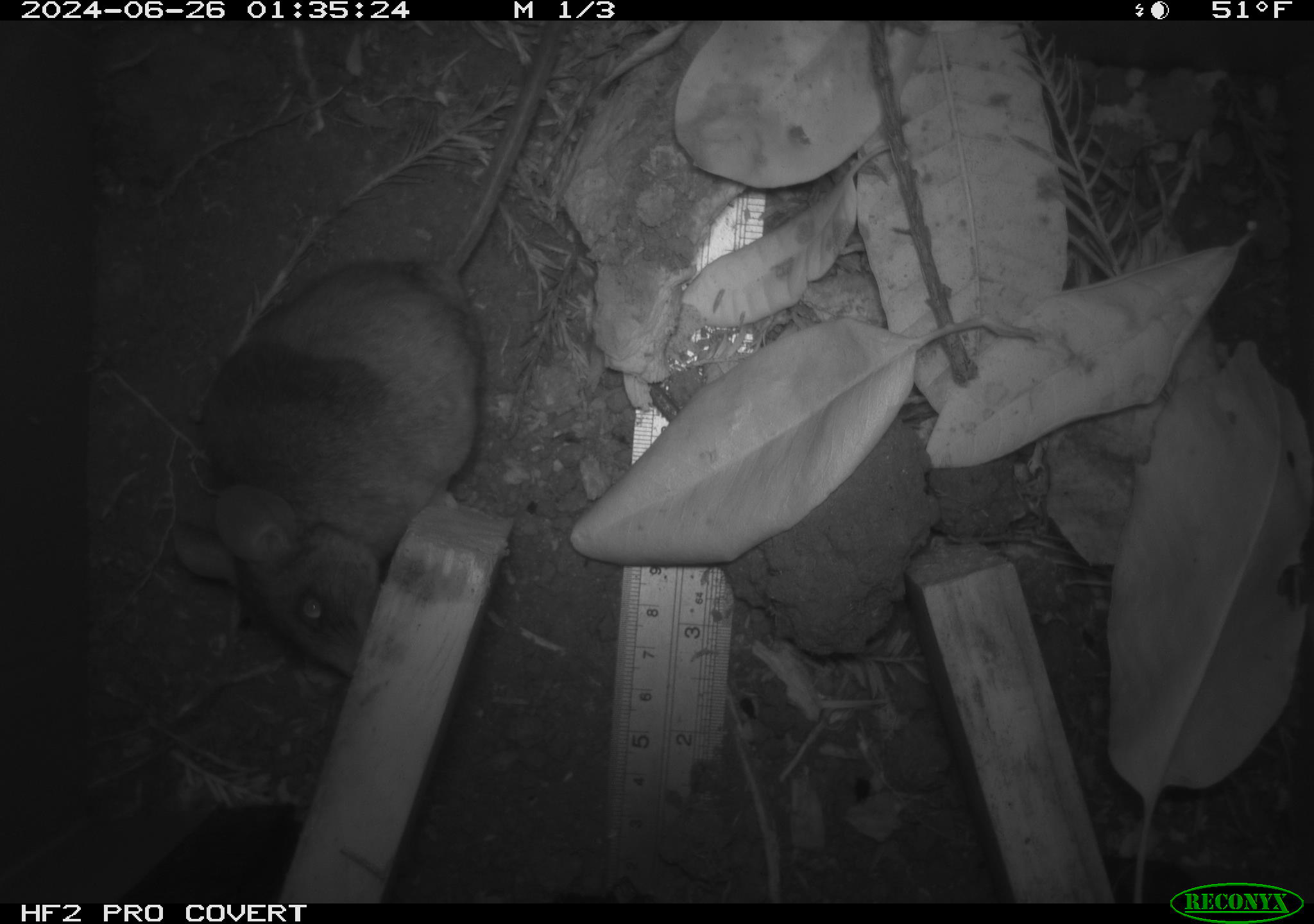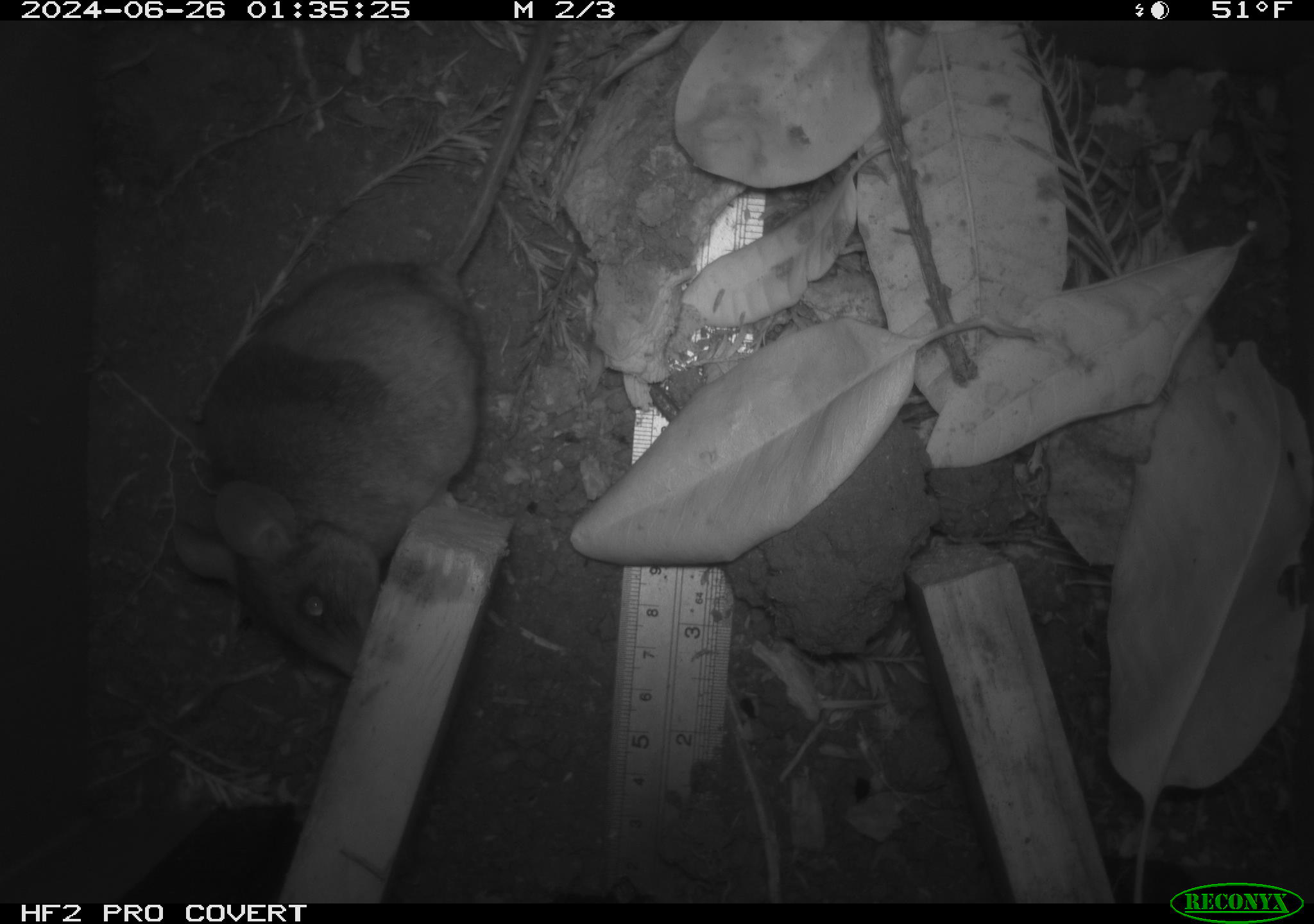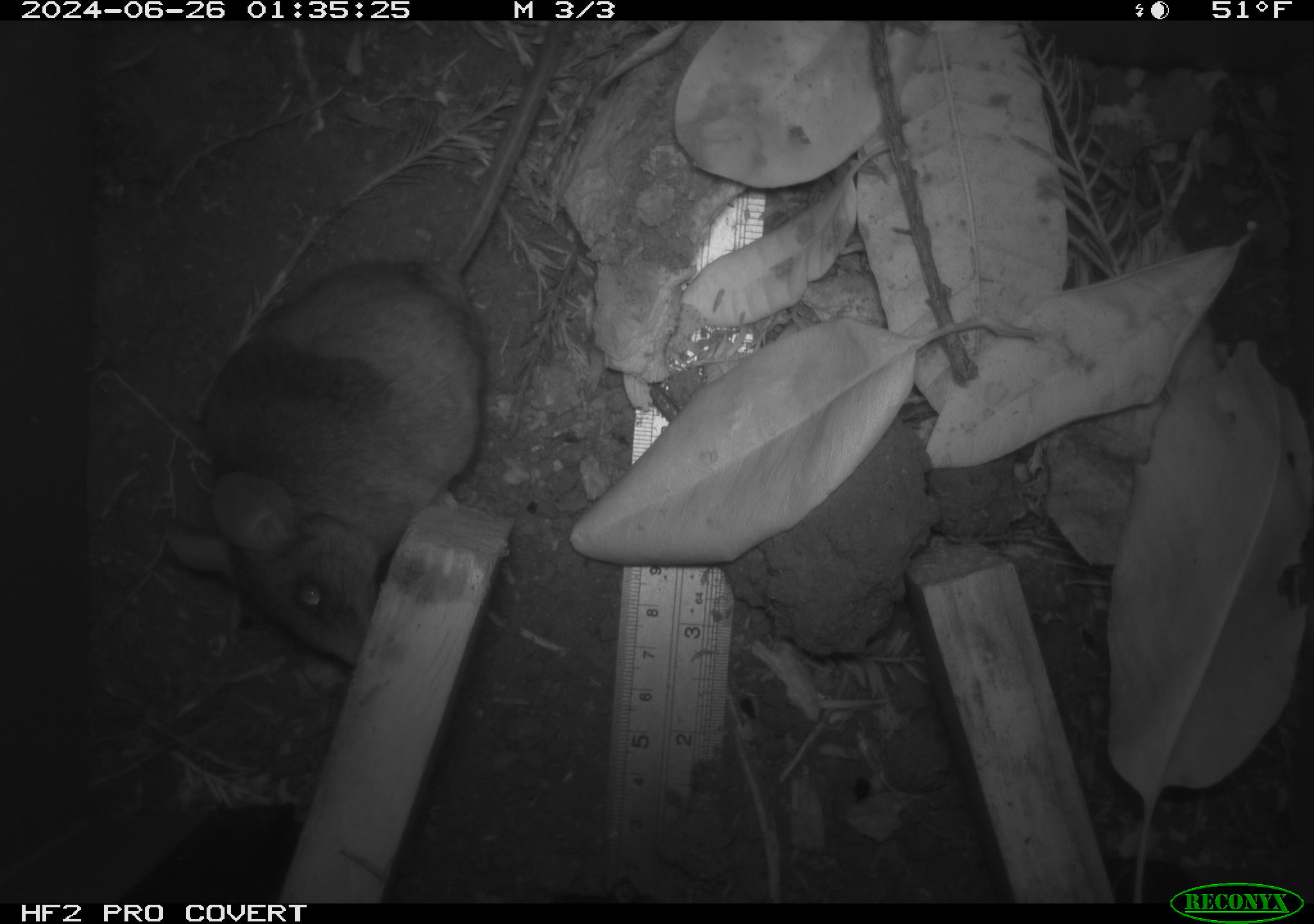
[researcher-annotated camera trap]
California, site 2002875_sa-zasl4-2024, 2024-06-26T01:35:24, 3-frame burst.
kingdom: Animalia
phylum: Chordata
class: Mammalia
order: Rodentia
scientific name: Rodentia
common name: rodent